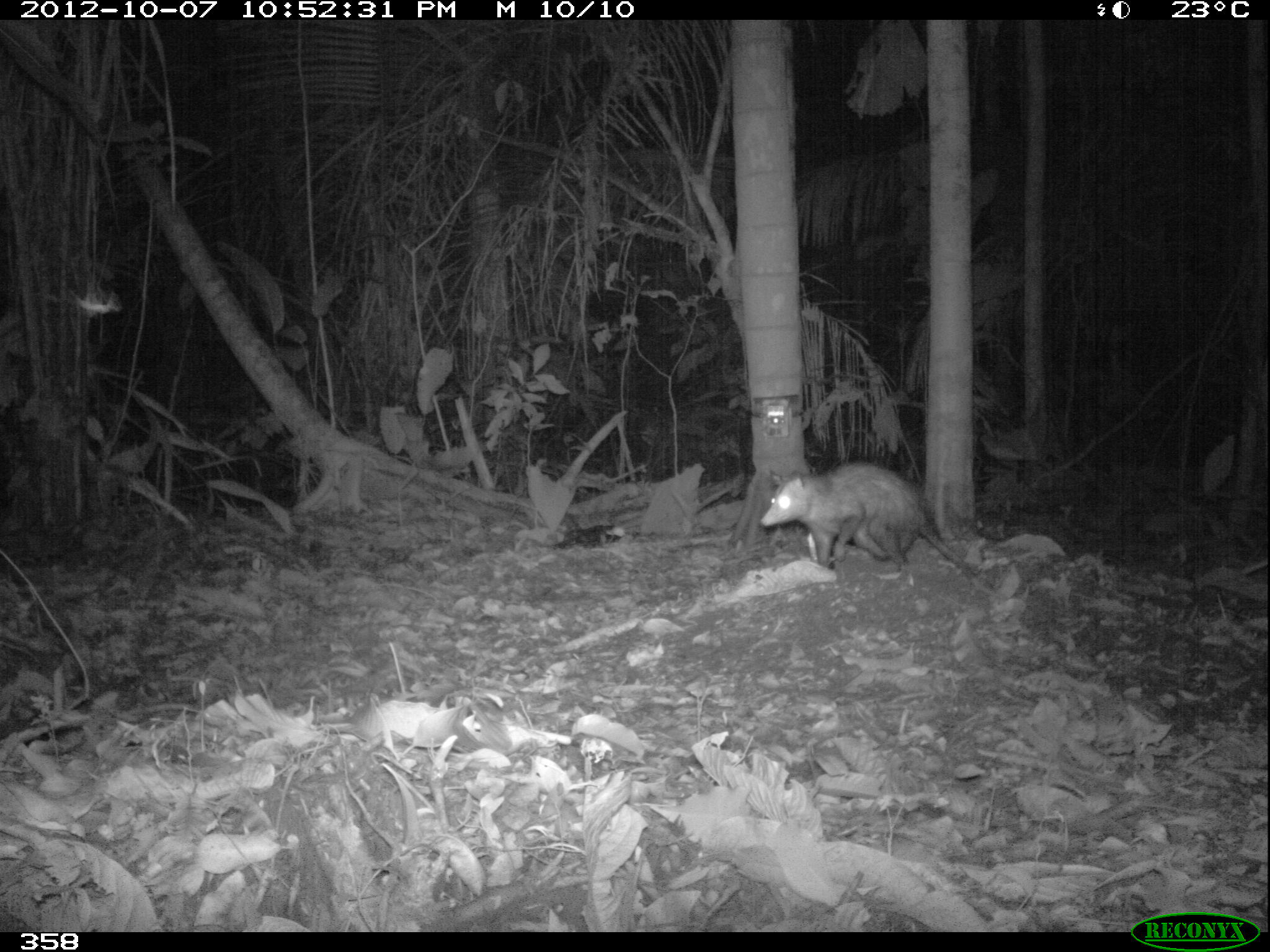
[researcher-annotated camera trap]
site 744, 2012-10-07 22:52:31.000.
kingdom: Animalia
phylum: Chordata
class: Mammalia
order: Didelphimorphia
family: Didelphidae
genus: Didelphis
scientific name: Didelphis marsupialis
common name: southern opossum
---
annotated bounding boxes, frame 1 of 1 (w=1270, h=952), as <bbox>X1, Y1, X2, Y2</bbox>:
didelphis marsupialis: <bbox>759, 461, 999, 596</bbox>